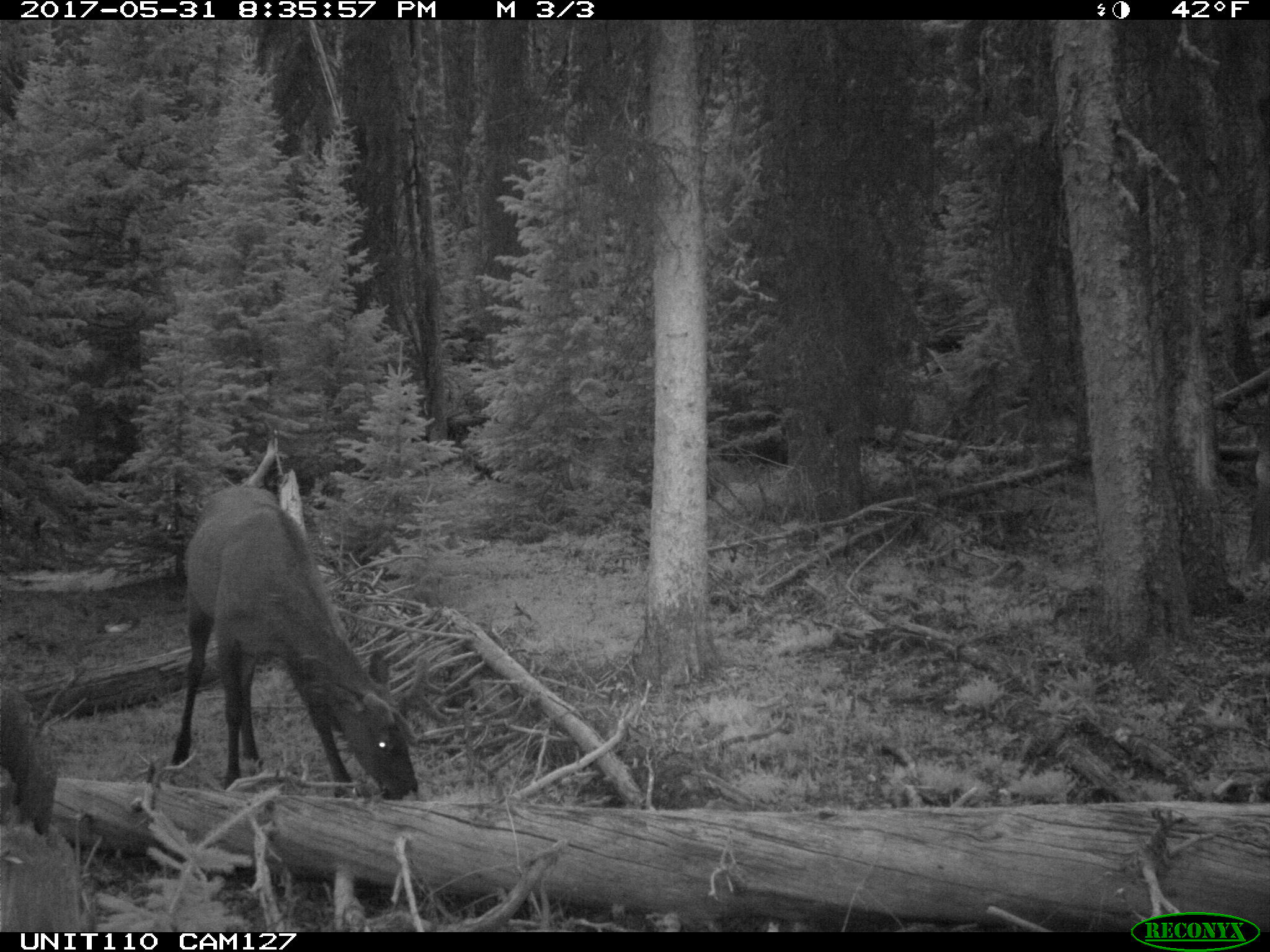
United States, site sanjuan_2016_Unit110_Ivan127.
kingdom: Animalia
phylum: Chordata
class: Mammalia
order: Artiodactyla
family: Cervidae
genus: Cervus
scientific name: Cervus elaphus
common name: red deer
Cervus elaphus (red deer).